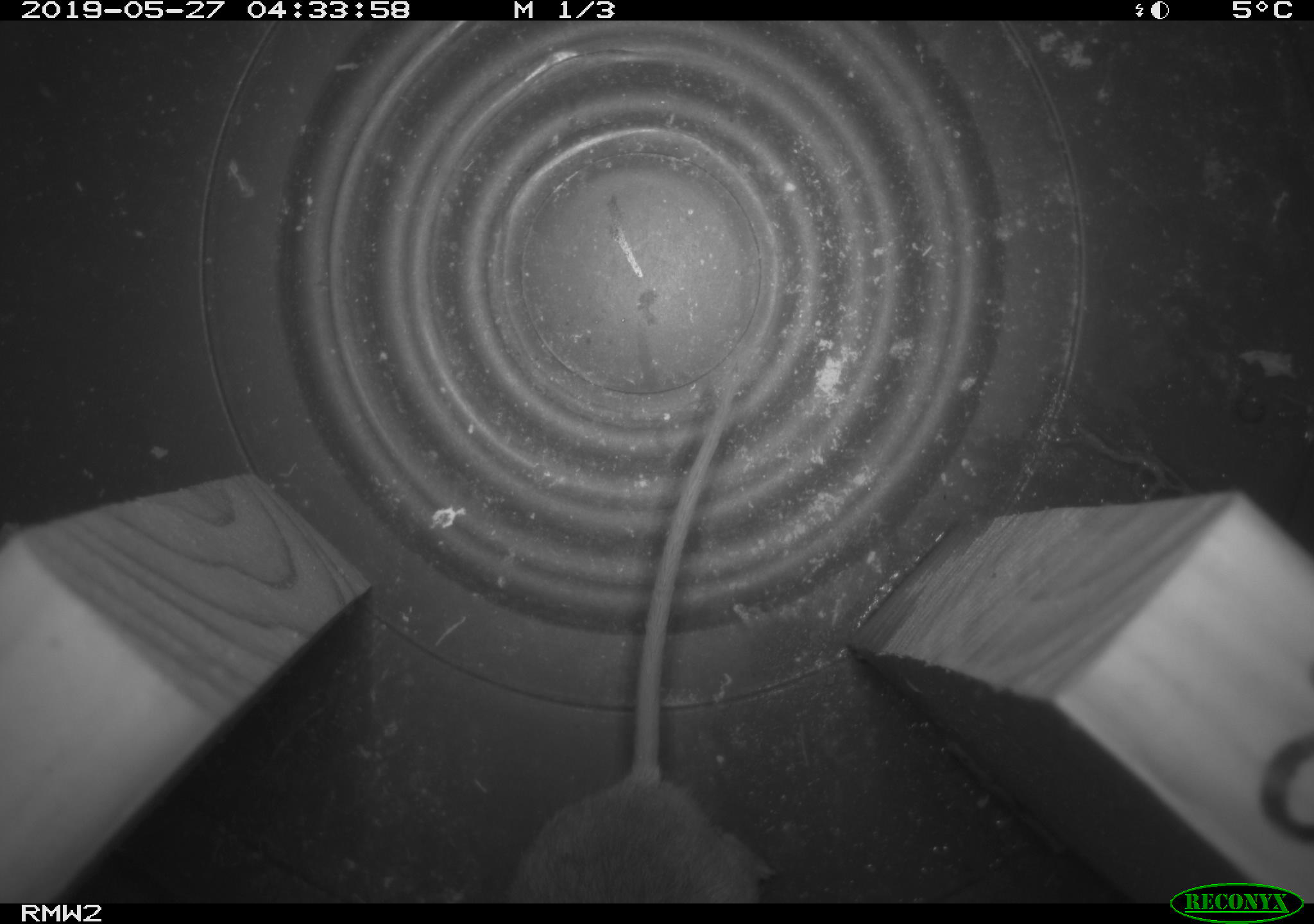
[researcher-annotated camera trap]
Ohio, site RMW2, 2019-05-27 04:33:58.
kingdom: Animalia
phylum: Chordata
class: Mammalia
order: Rodentia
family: Cricetidae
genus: Peromyscus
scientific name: Peromyscus leucopus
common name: white-footed mouse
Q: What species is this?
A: White-footed mouse (Peromyscus leucopus).